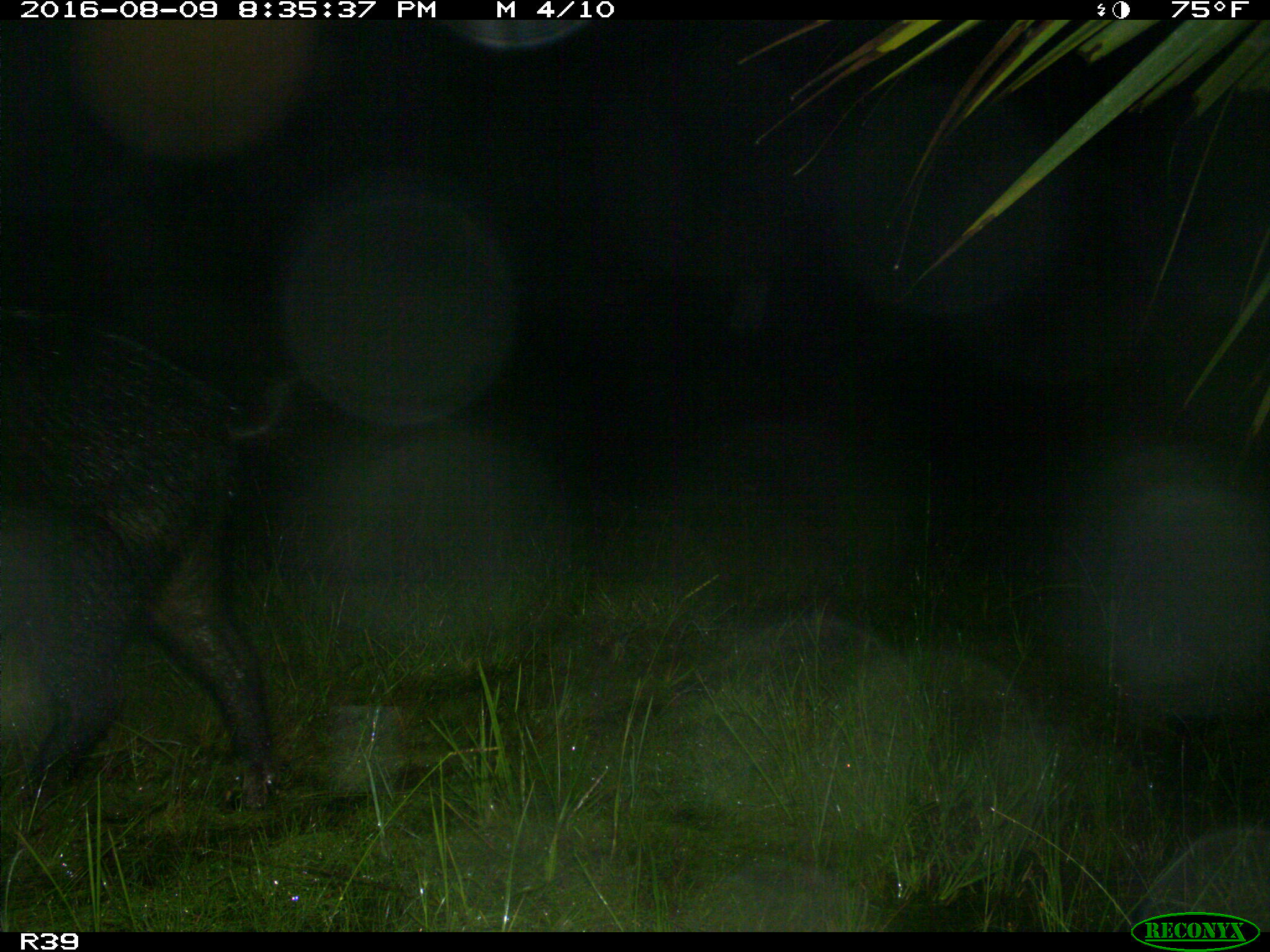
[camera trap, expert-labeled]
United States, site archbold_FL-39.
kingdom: Animalia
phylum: Chordata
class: Mammalia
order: Artiodactyla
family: Suidae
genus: Sus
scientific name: Sus scrofa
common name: wild boar